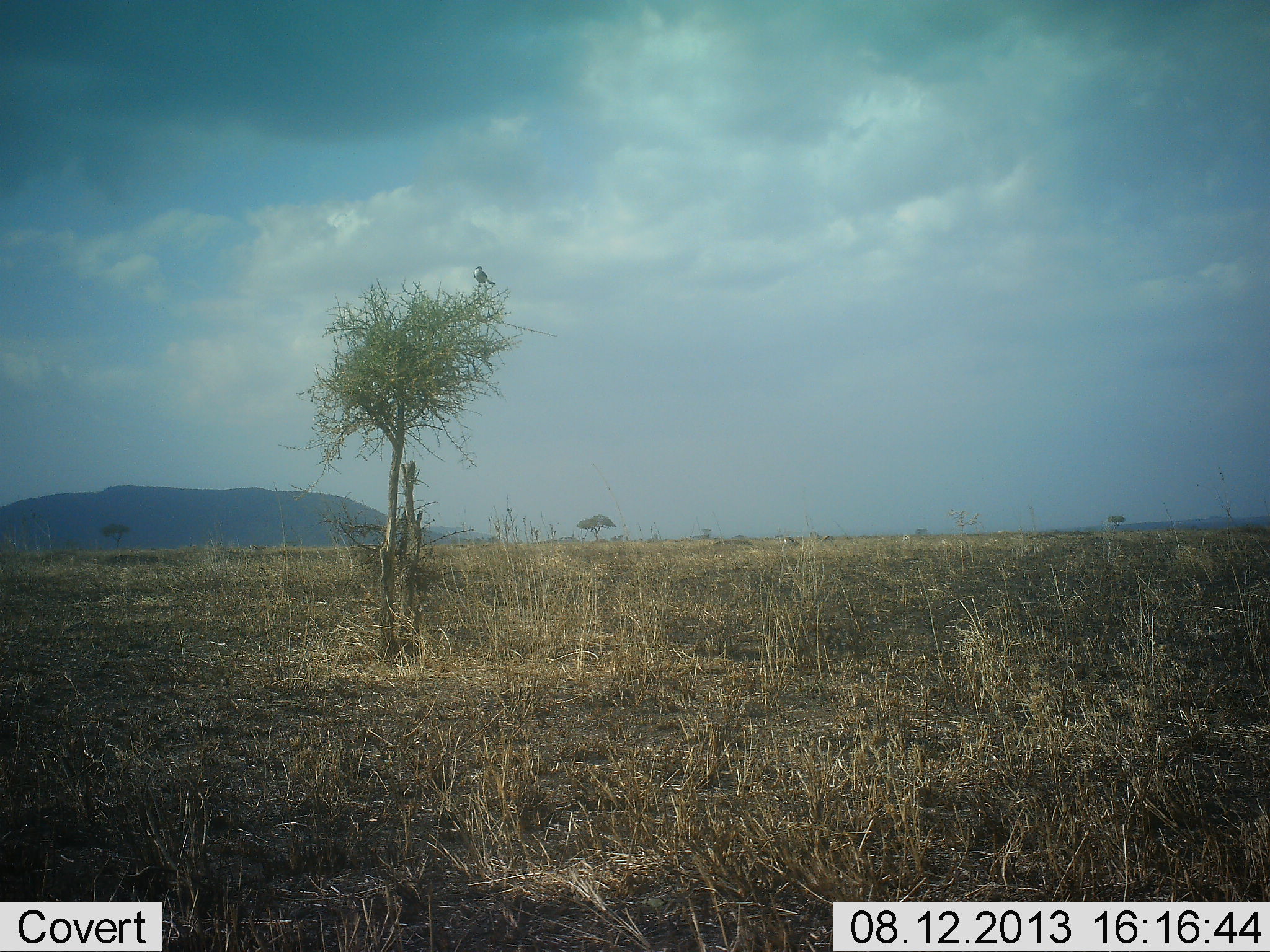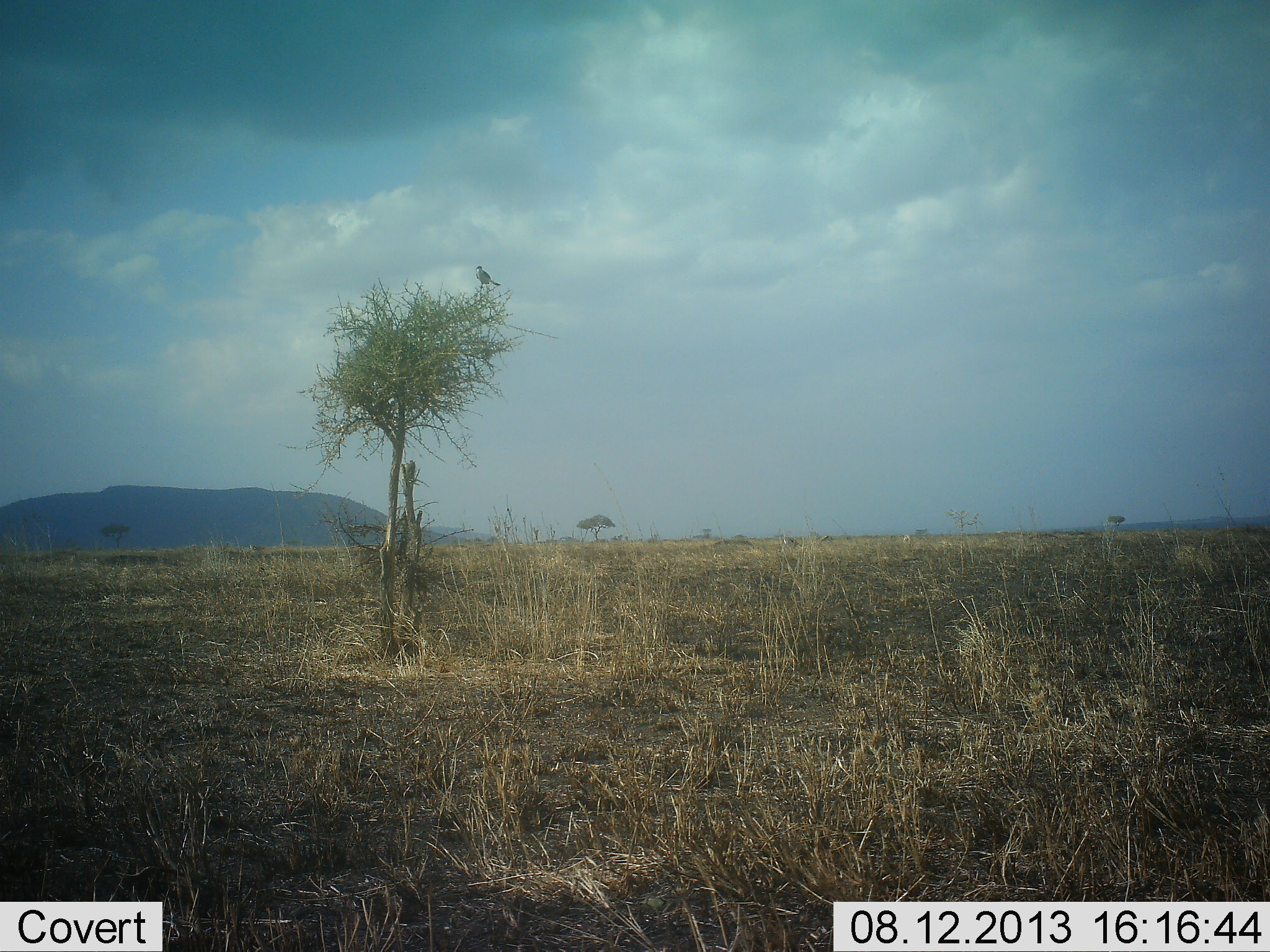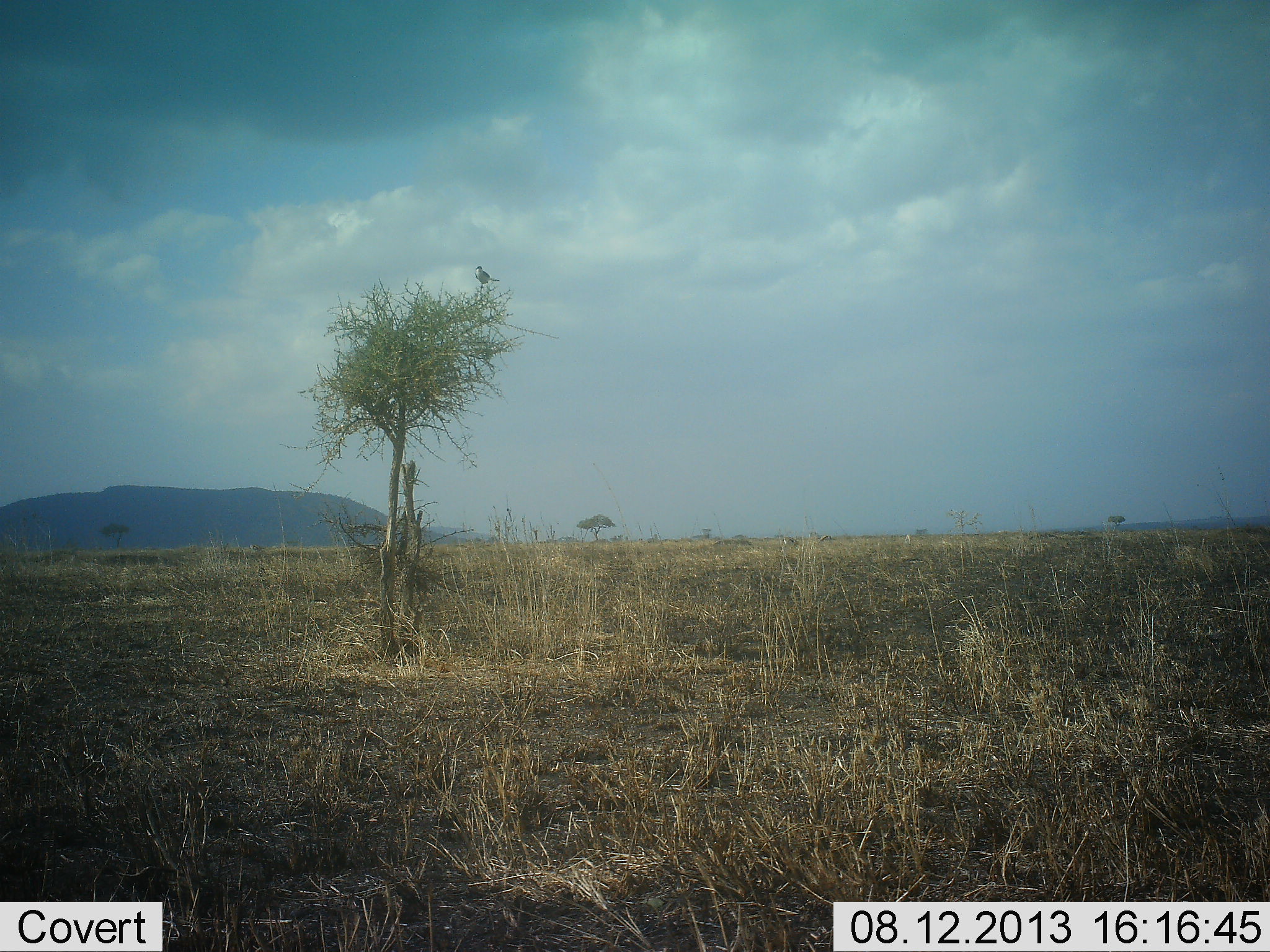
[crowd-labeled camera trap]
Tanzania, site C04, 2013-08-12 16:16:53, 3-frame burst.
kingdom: Animalia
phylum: Chordata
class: Aves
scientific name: Aves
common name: bird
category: otherbird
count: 1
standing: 79%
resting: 21%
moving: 0%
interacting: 0%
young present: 0%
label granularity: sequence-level